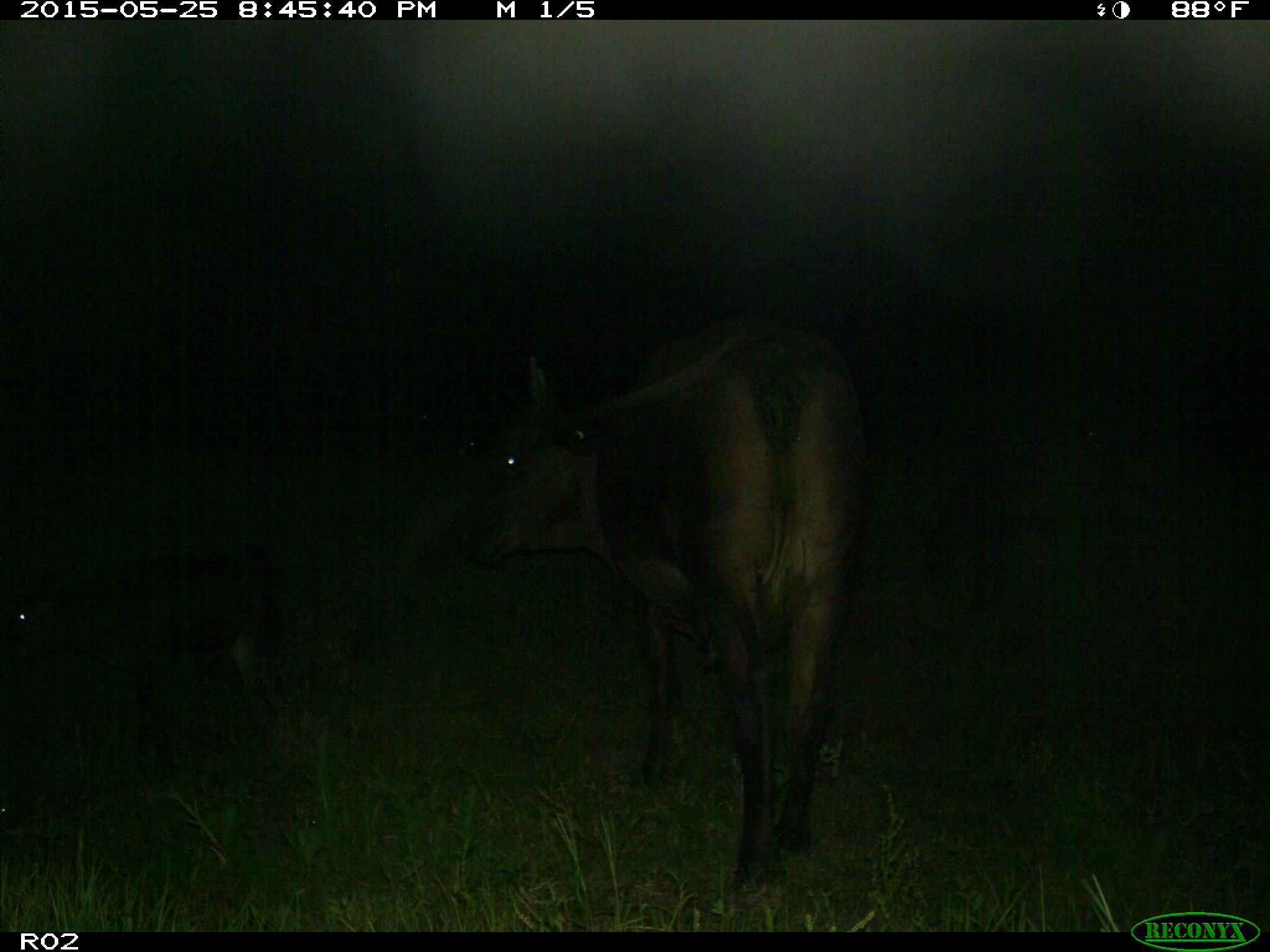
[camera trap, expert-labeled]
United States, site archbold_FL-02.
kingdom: Animalia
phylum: Chordata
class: Mammalia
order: Artiodactyla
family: Bovidae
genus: Bos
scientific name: Bos taurus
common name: domestic cow